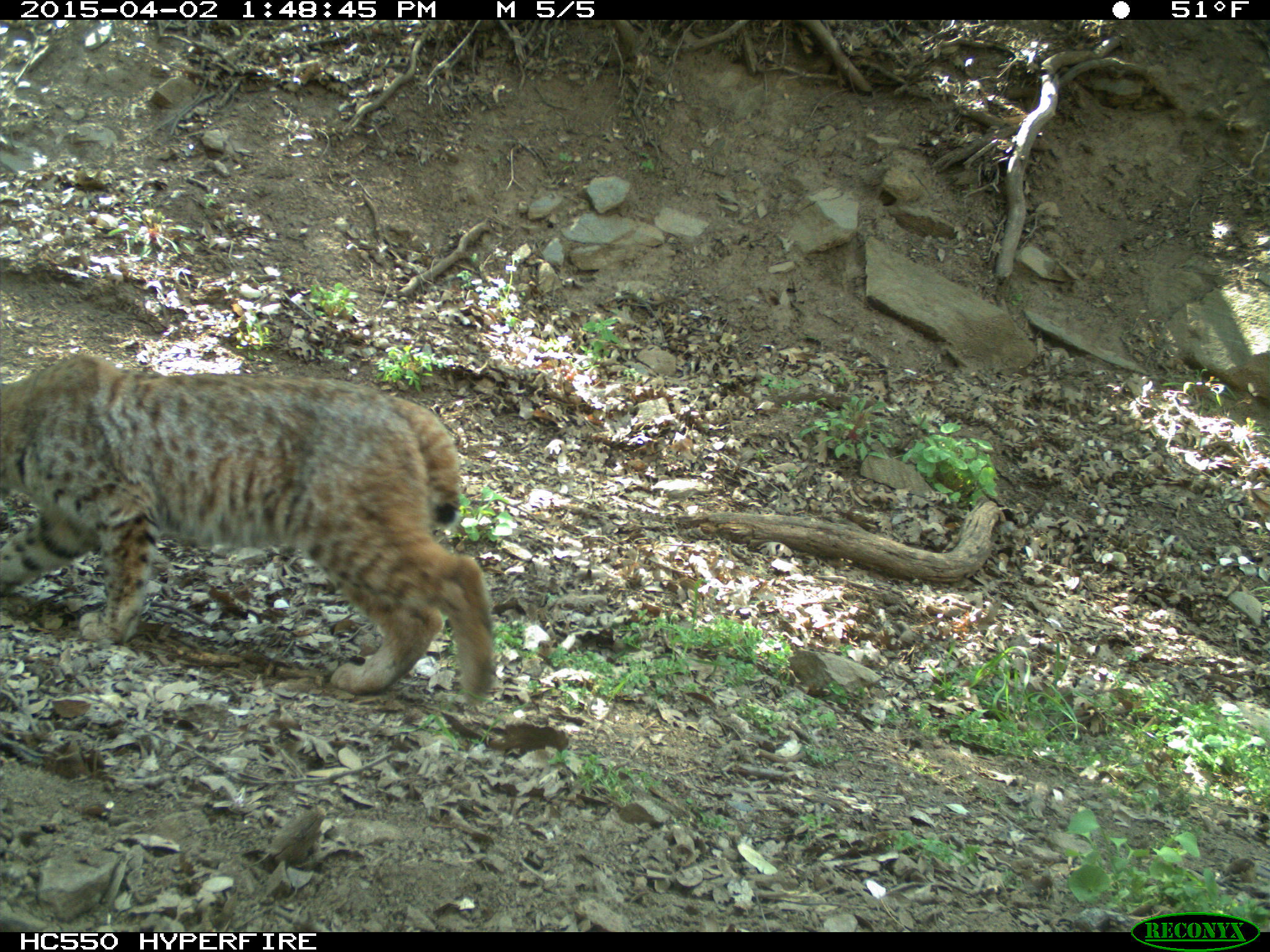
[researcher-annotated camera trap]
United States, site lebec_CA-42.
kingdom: Animalia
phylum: Chordata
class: Mammalia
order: Carnivora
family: Felidae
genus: Lynx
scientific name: Lynx rufus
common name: bobcat